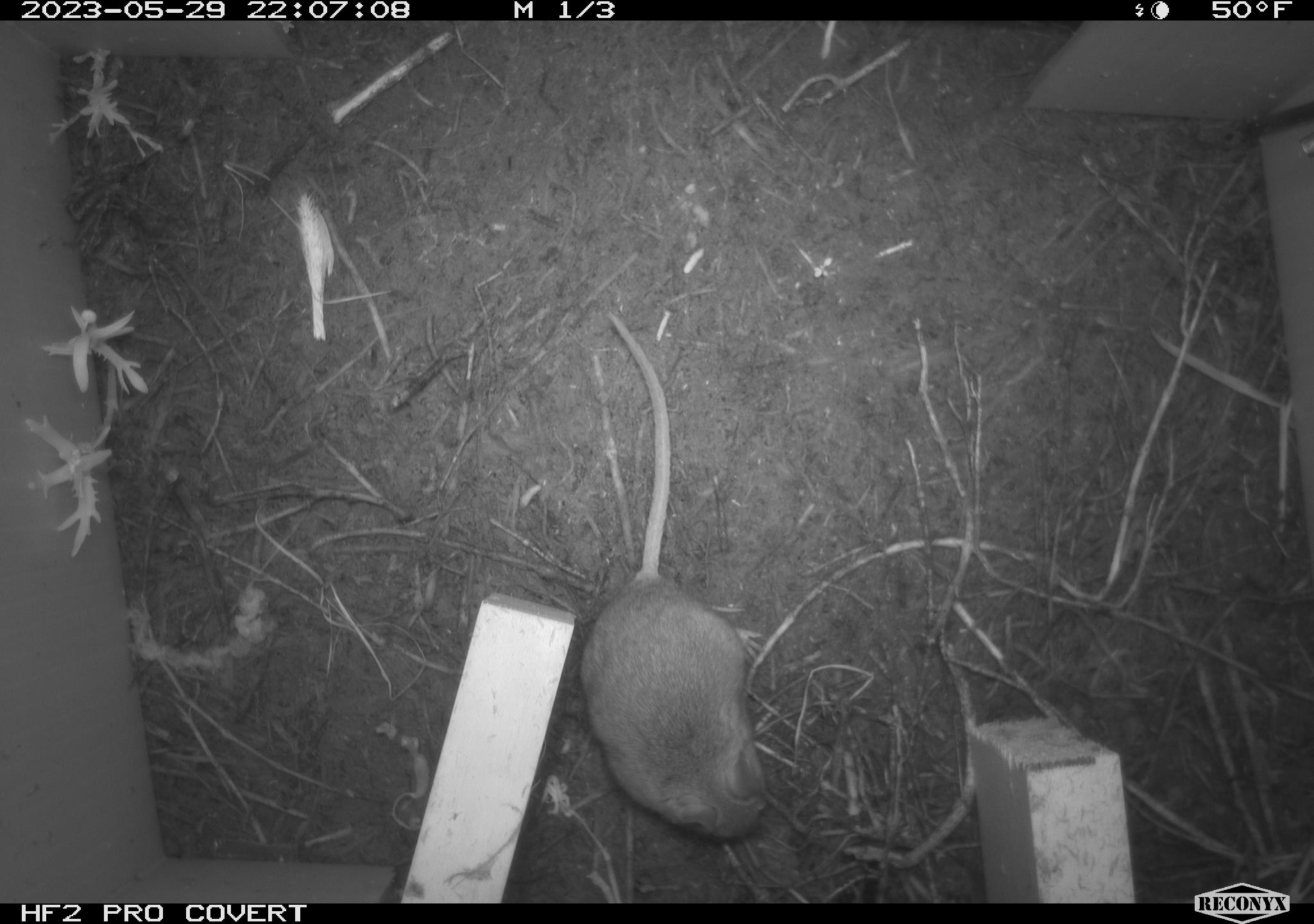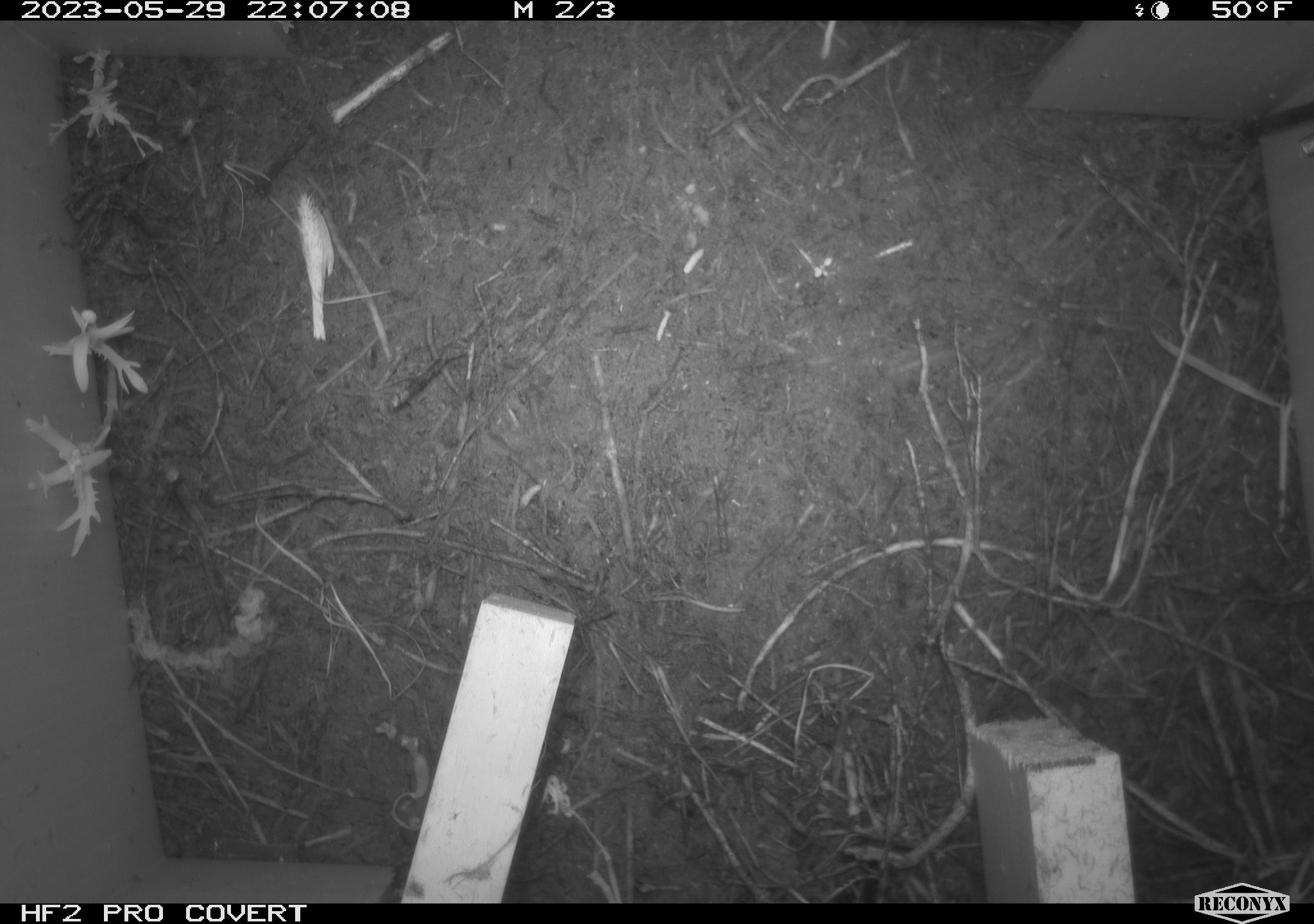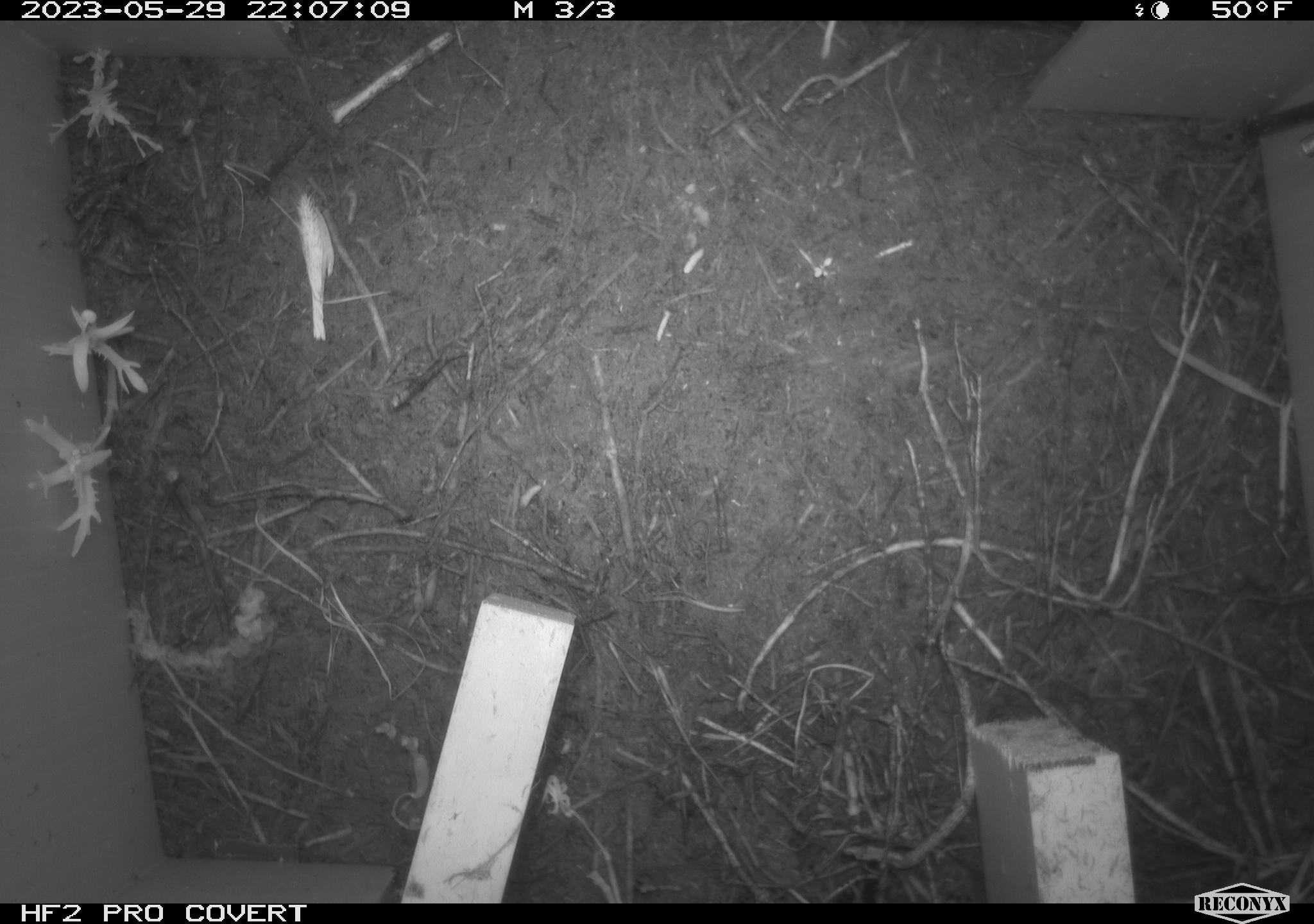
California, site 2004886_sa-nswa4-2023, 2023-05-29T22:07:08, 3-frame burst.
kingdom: Animalia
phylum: Chordata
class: Mammalia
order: Rodentia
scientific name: Rodentia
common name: mouse species